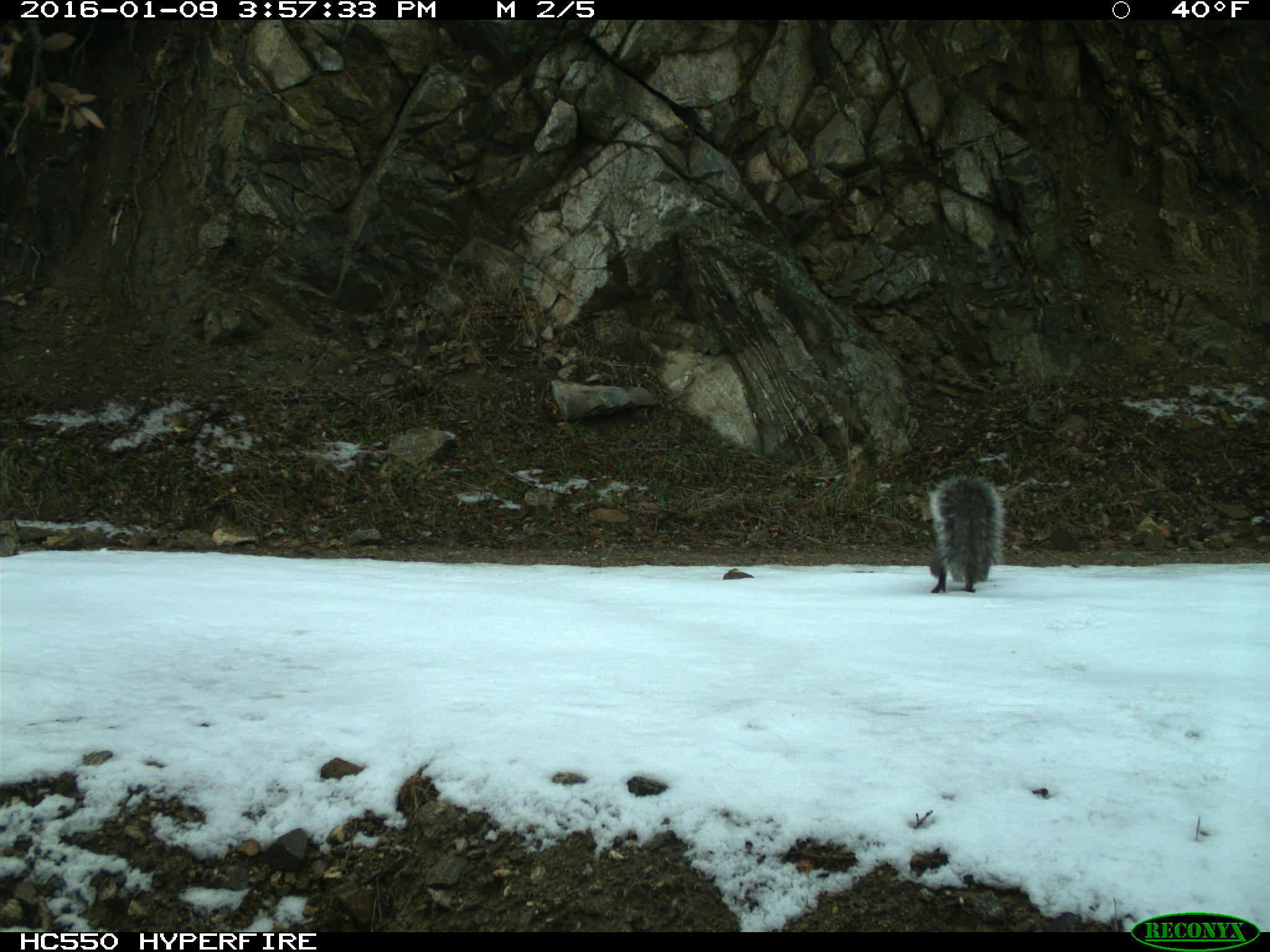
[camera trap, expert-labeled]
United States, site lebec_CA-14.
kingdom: Animalia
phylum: Chordata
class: Mammalia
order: Rodentia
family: Sciuridae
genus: Sciurus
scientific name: Sciurus carolinensis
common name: eastern gray squirrel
Sciurus carolinensis (eastern gray squirrel).